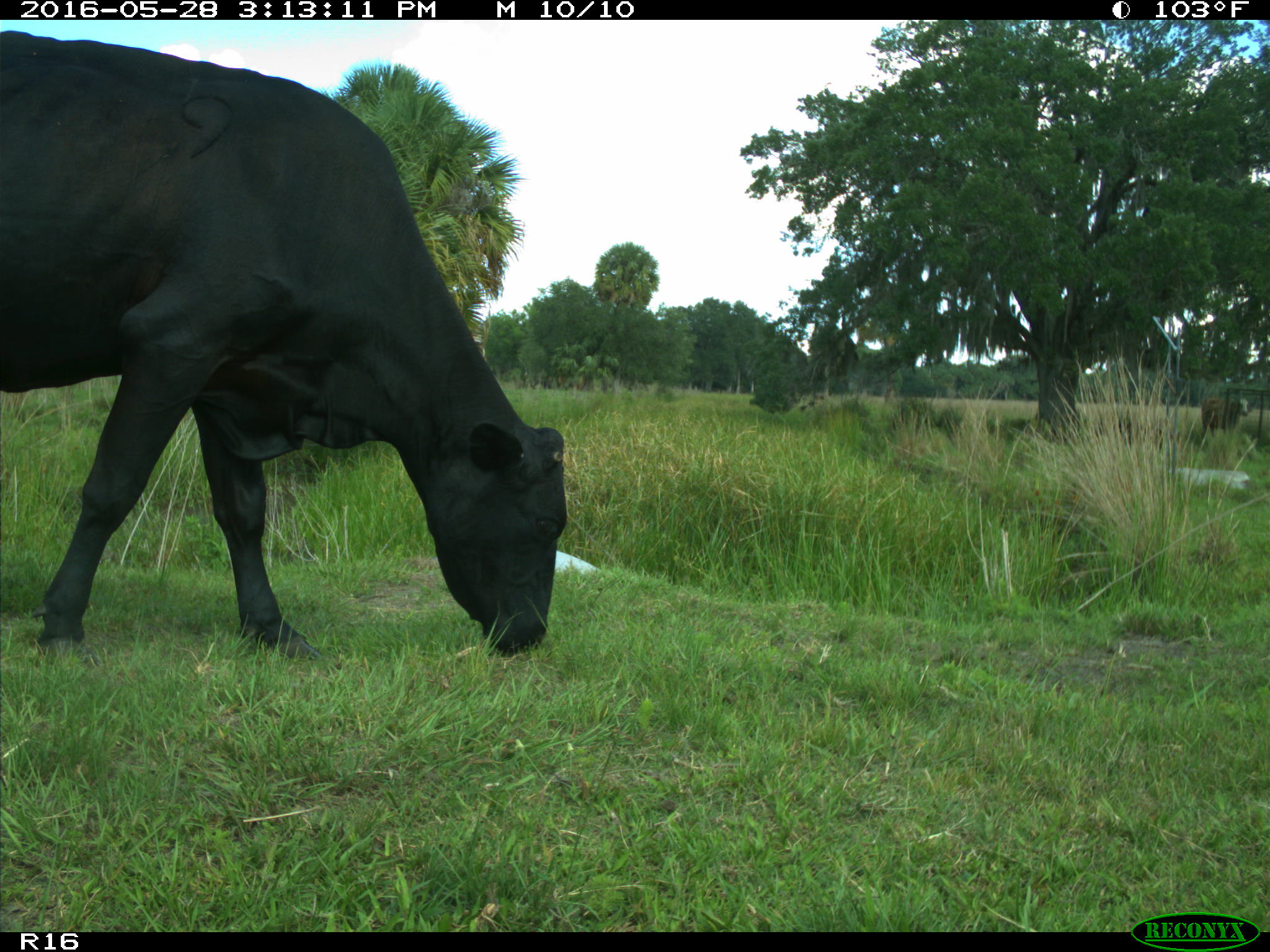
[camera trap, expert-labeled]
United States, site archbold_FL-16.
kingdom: Animalia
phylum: Chordata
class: Mammalia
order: Artiodactyla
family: Bovidae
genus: Bos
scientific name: Bos taurus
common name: domestic cow